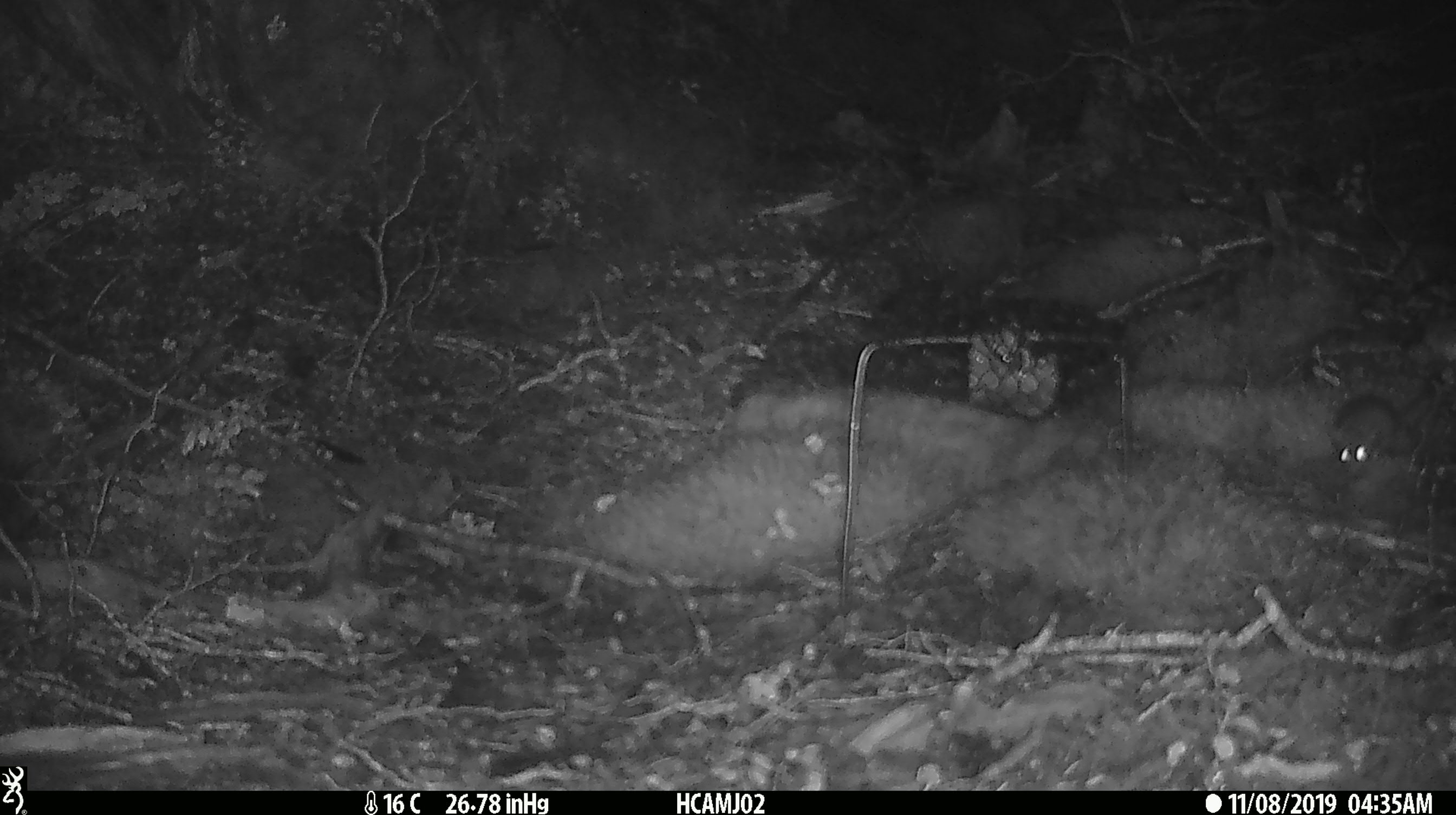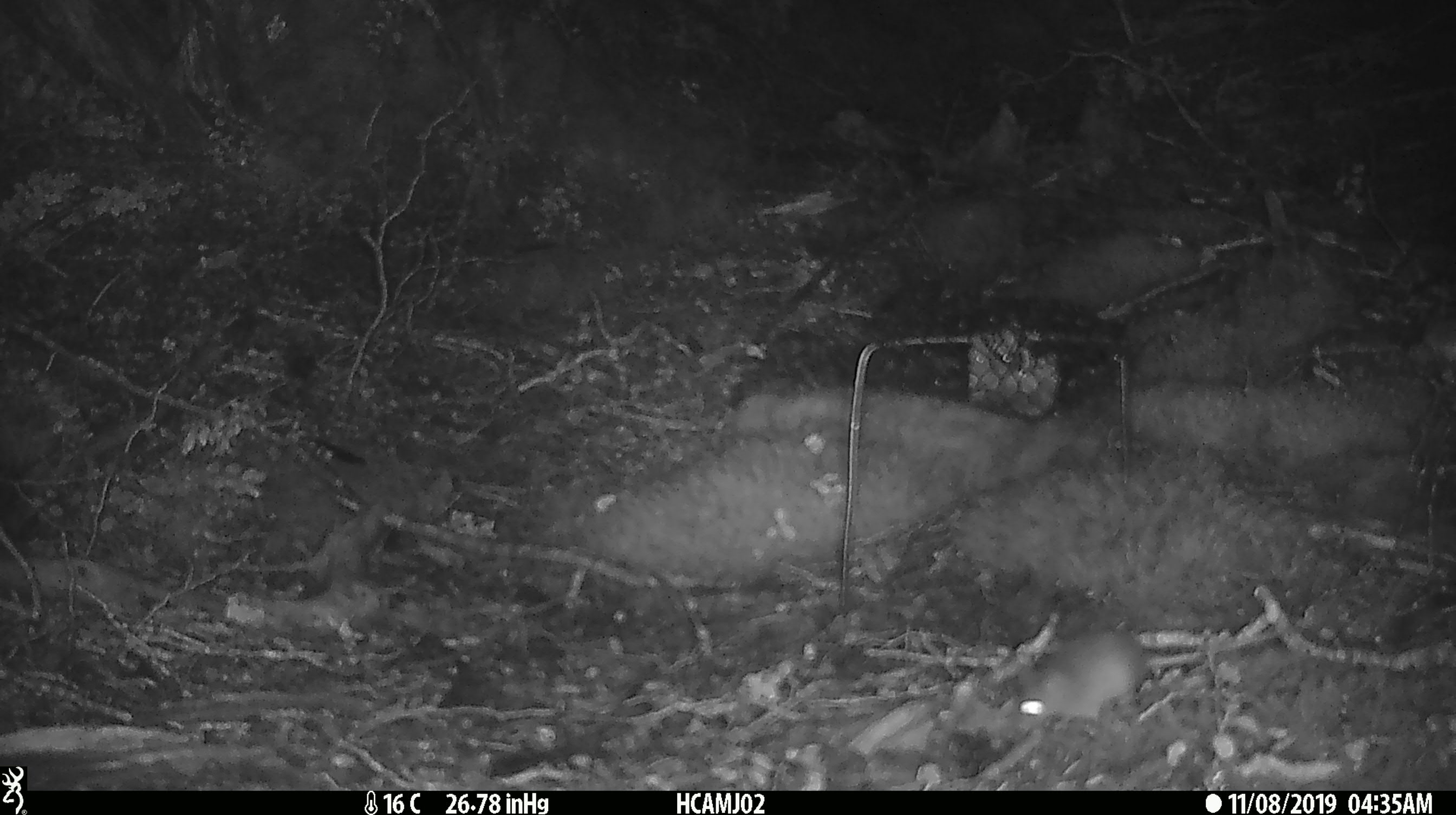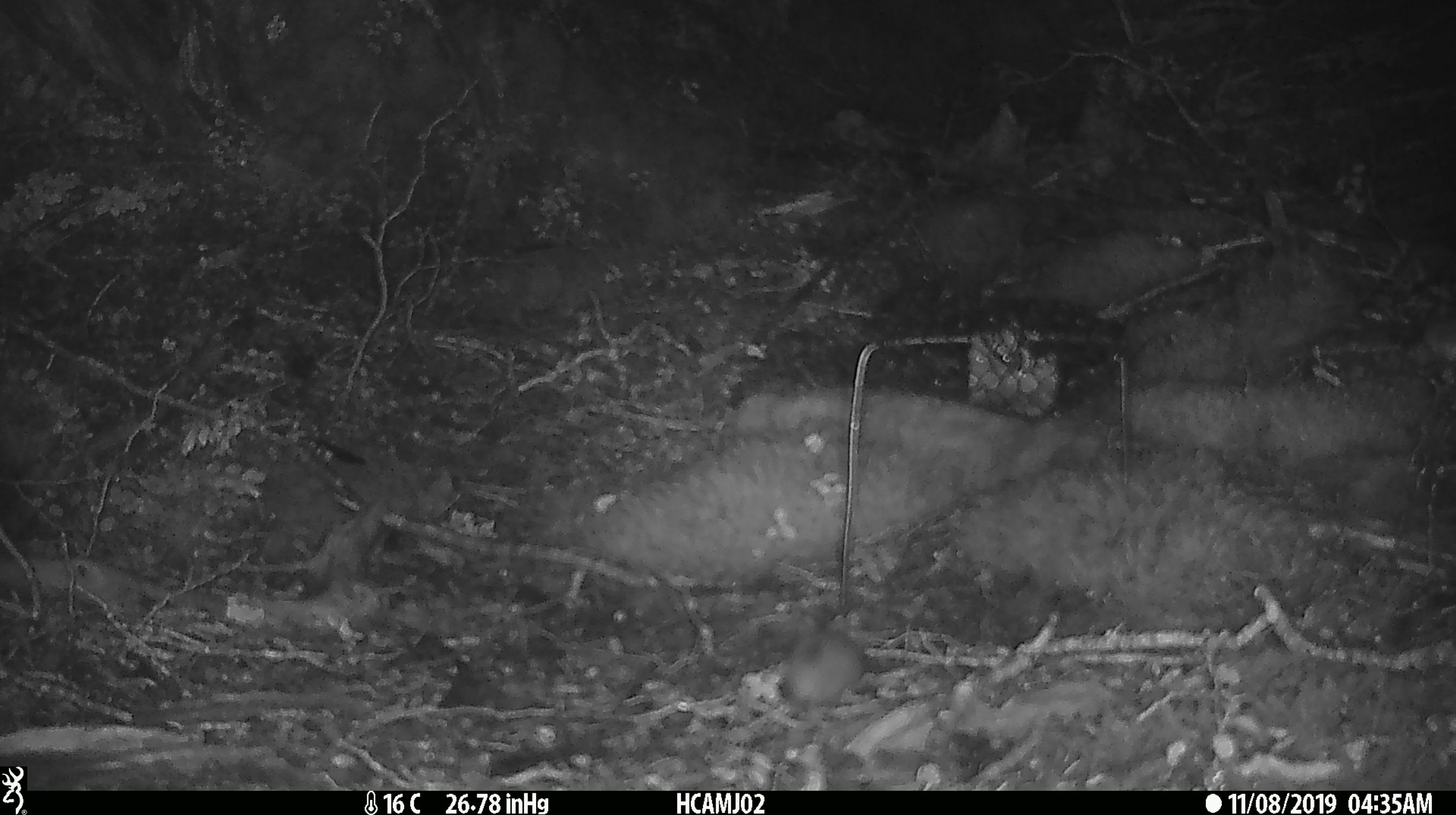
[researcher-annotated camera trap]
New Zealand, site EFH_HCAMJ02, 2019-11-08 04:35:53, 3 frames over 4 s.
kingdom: Animalia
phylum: Chordata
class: Mammalia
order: Rodentia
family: Muridae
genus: Mus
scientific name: Mus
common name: mouse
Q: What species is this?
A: Mouse (Mus).